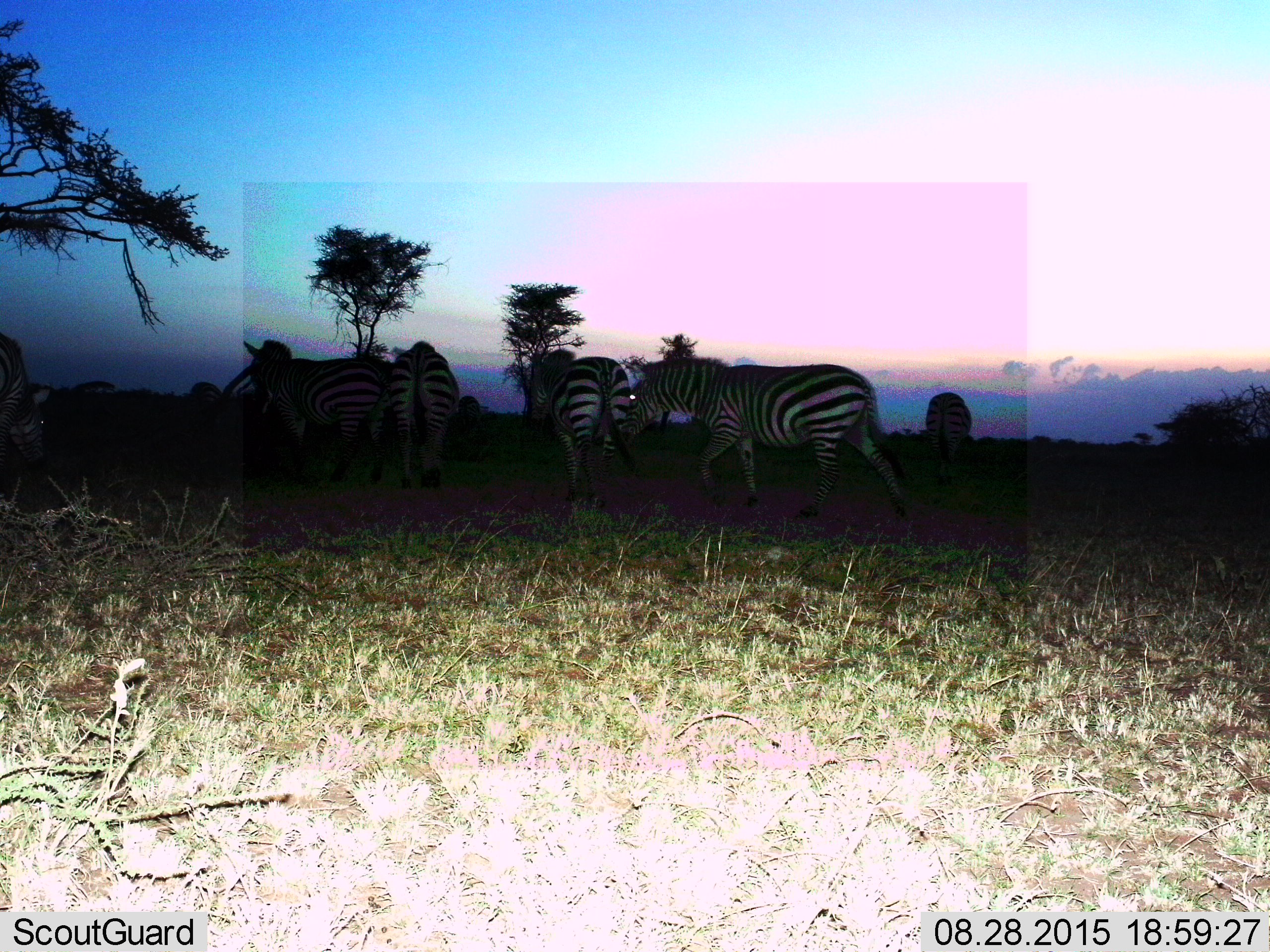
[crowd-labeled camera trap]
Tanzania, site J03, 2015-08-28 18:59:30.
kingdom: Animalia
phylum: Chordata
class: Mammalia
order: Perissodactyla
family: Equidae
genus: Equus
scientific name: Equus quagga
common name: plains zebra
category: zebra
Zebra (plains zebra) (Equus quagga), count 7. Behavior (volunteer vote fractions): standing 60%, resting 0%, moving 80%, interacting 0%. Young present (vote fraction): 0%. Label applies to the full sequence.